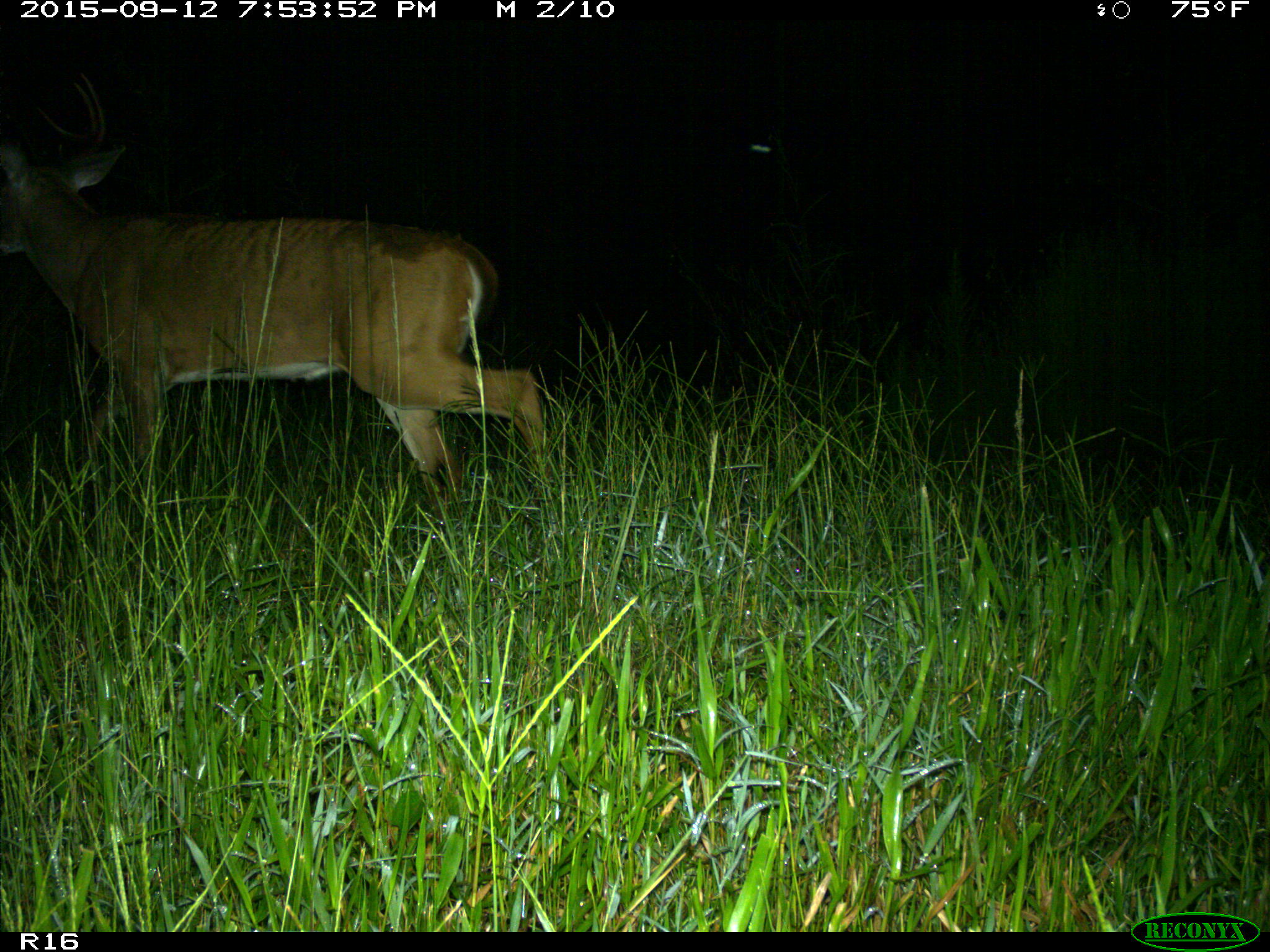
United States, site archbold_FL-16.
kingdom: Animalia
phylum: Chordata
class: Mammalia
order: Artiodactyla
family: Cervidae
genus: Odocoileus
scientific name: Odocoileus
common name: deer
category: unidentified deer